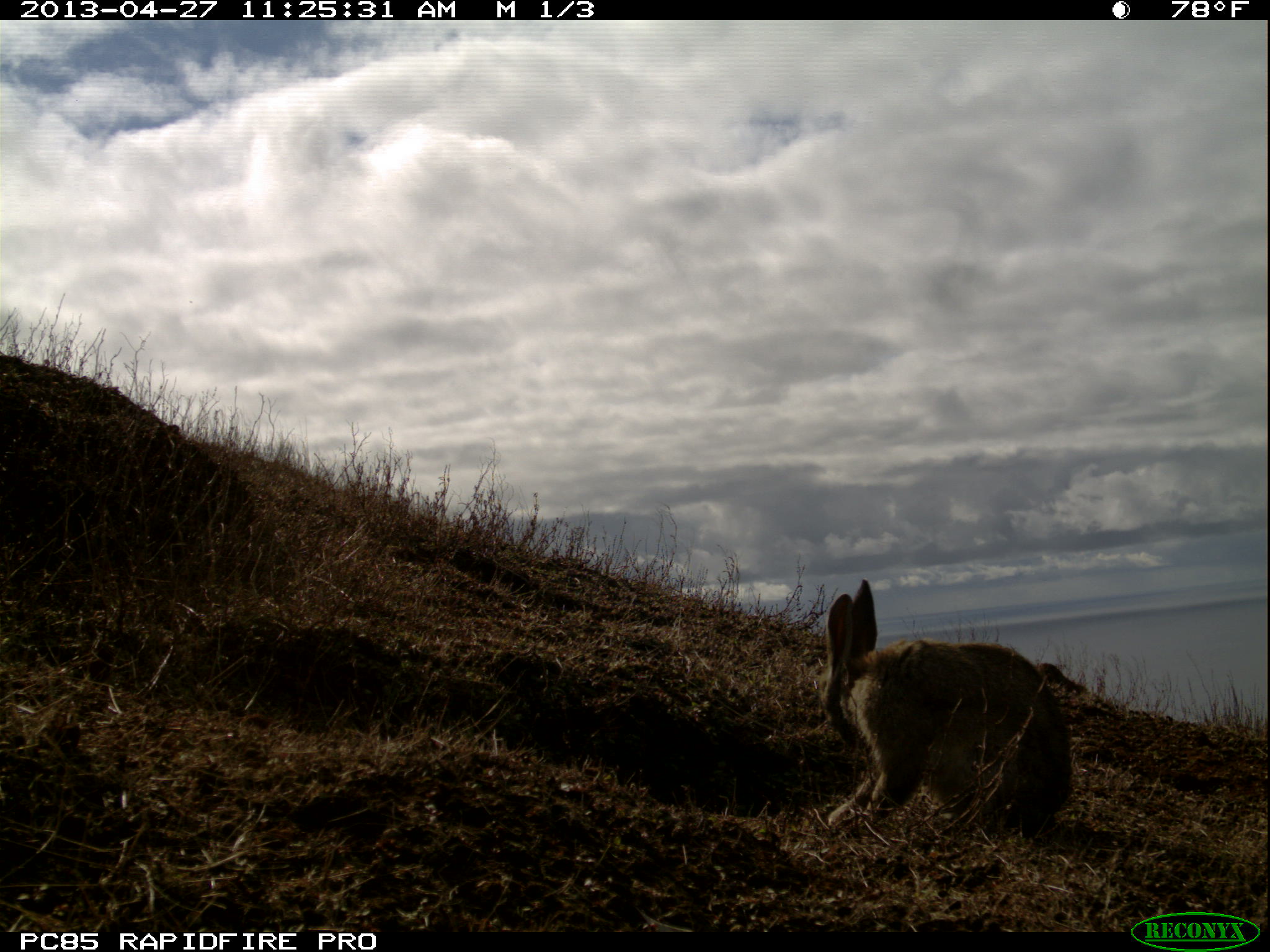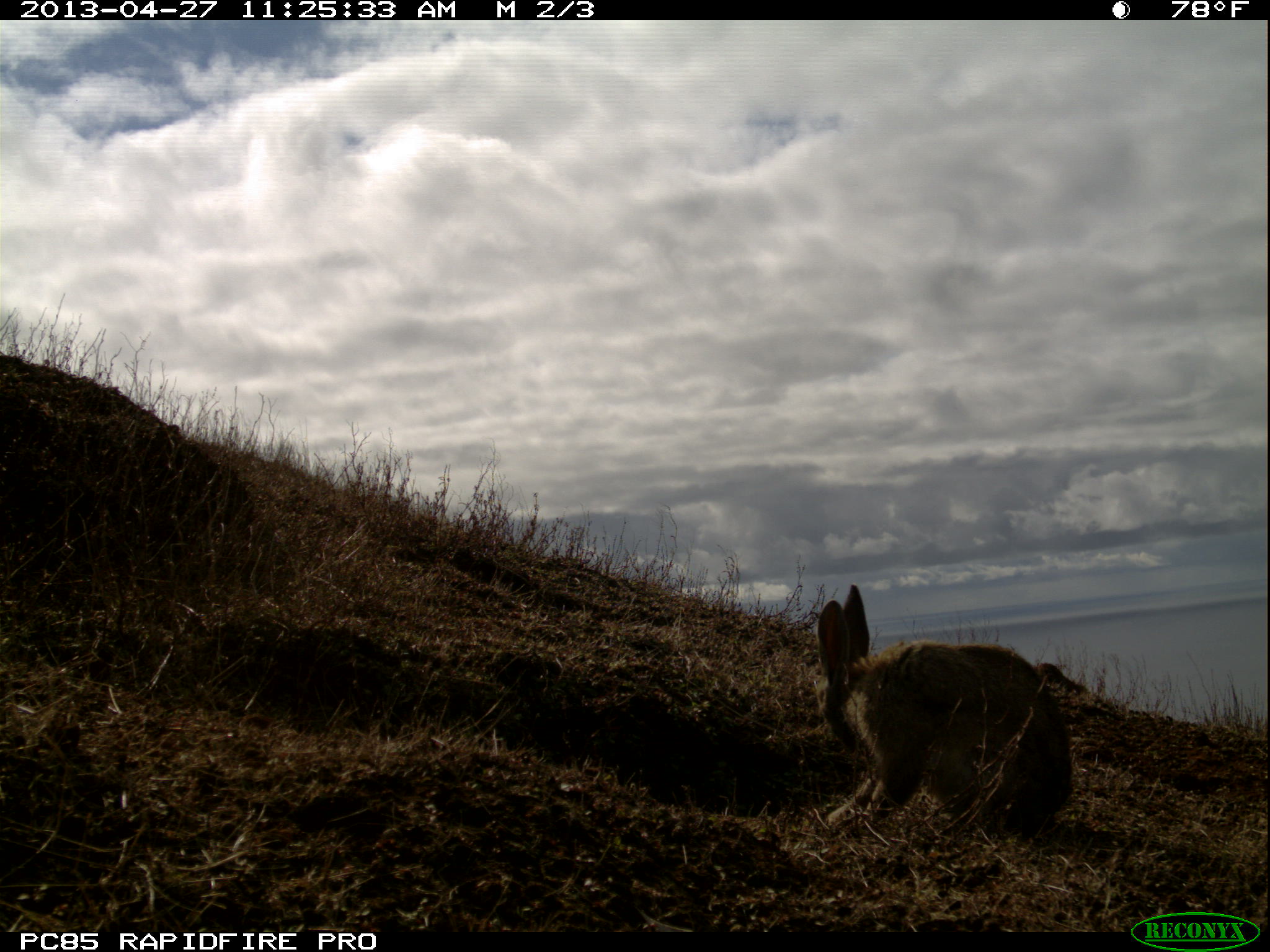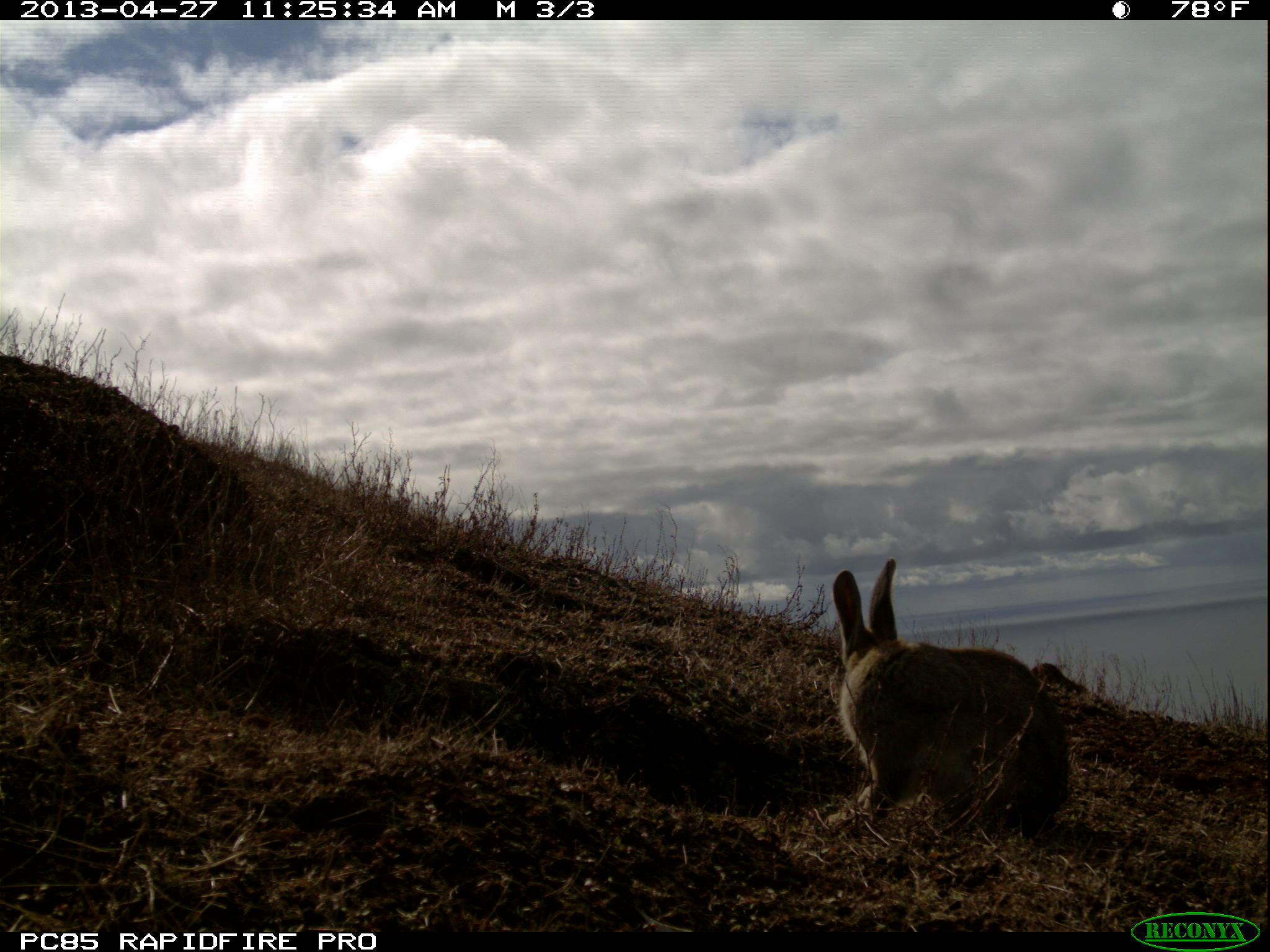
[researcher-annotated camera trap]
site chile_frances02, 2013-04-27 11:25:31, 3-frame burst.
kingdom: Animalia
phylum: Chordata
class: Mammalia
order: Lagomorpha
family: Leporidae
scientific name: Leporidae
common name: rabbits and hares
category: rabbit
Rabbit (rabbits and hares) (Leporidae).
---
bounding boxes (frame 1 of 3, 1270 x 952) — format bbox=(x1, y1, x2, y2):
rabbit: bbox=(817, 576, 1077, 847)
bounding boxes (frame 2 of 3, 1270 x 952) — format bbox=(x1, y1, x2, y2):
rabbit: bbox=(811, 582, 1078, 848)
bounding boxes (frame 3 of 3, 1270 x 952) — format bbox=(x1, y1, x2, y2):
rabbit: bbox=(826, 557, 1075, 846)